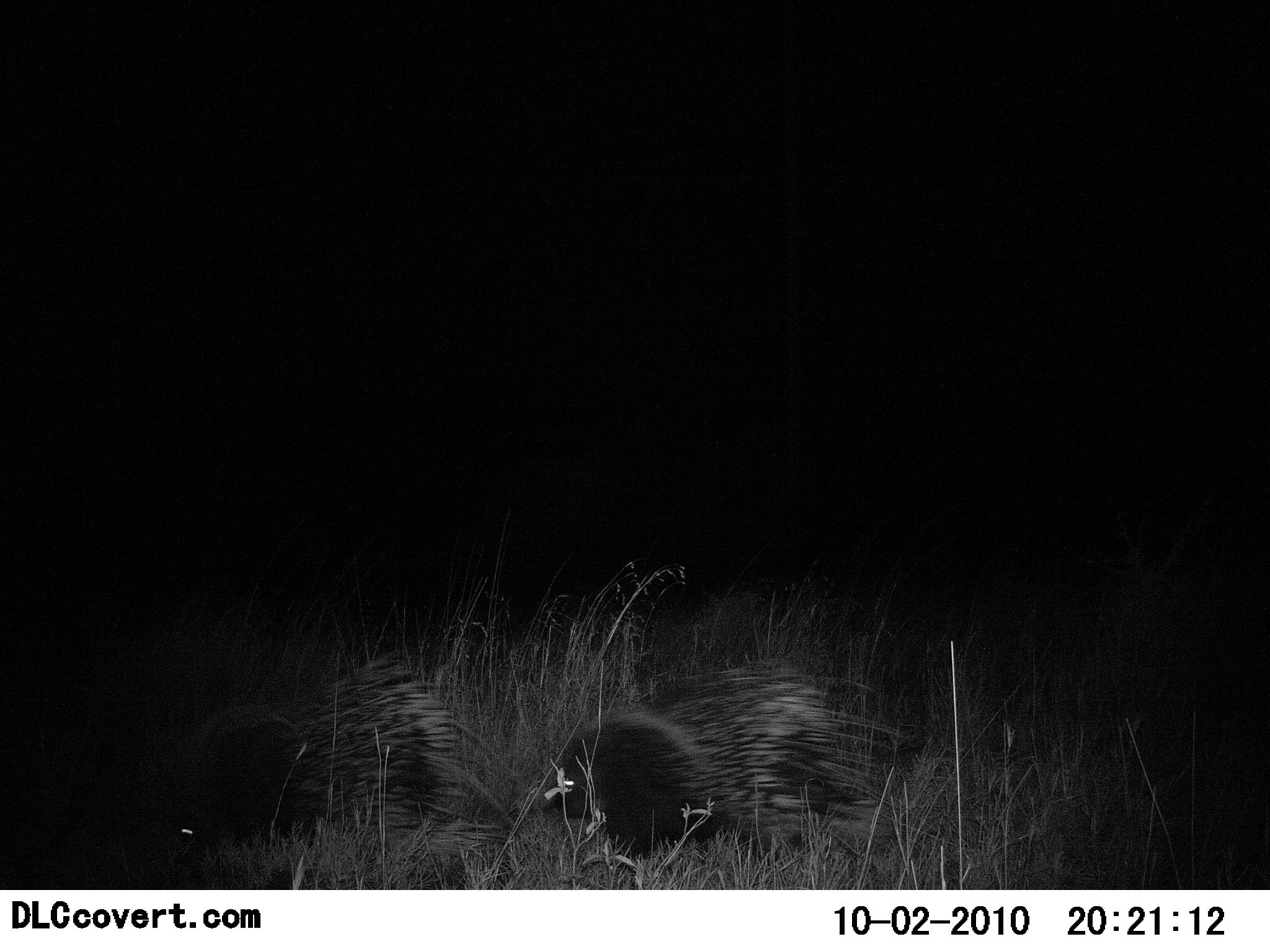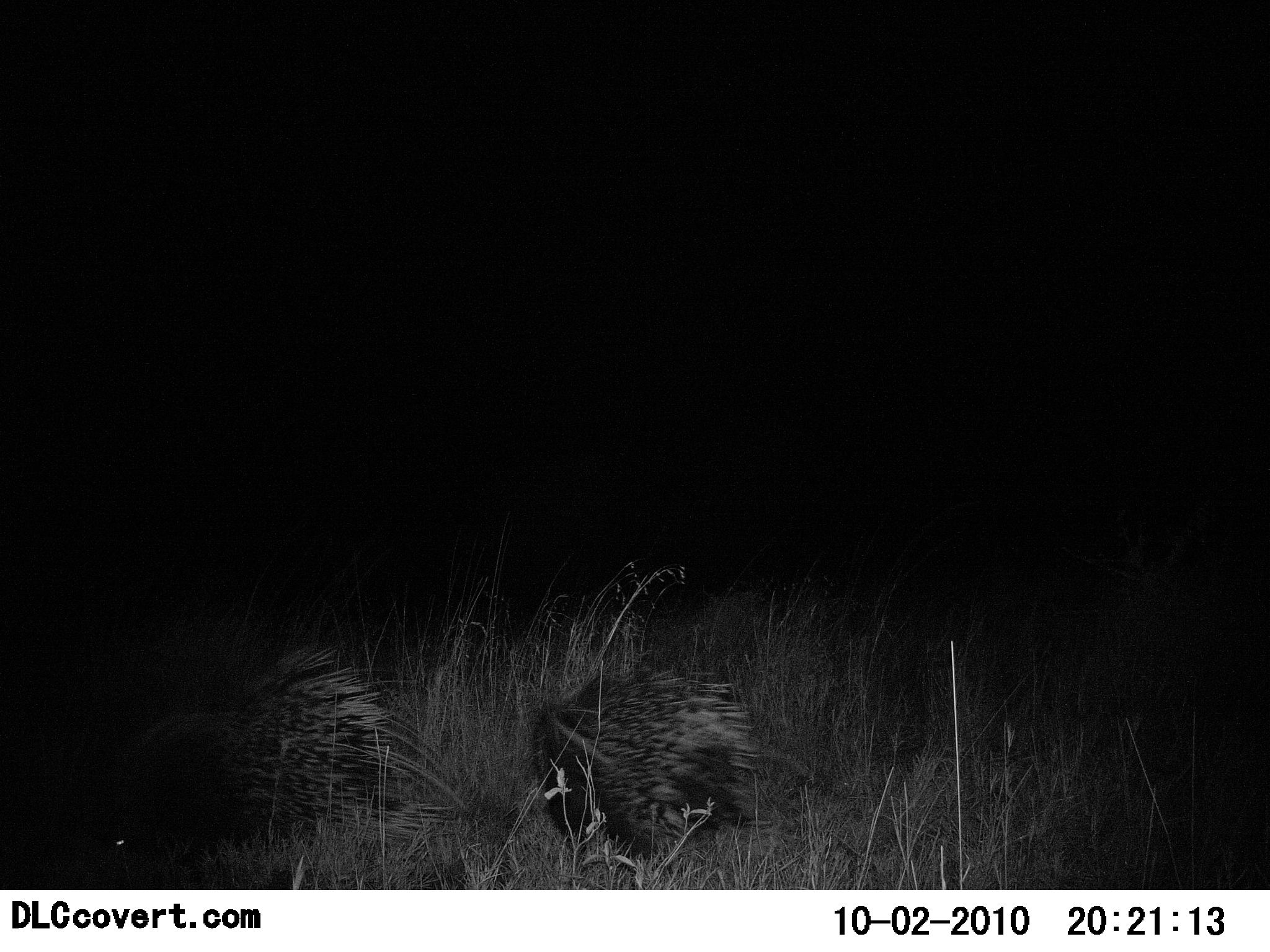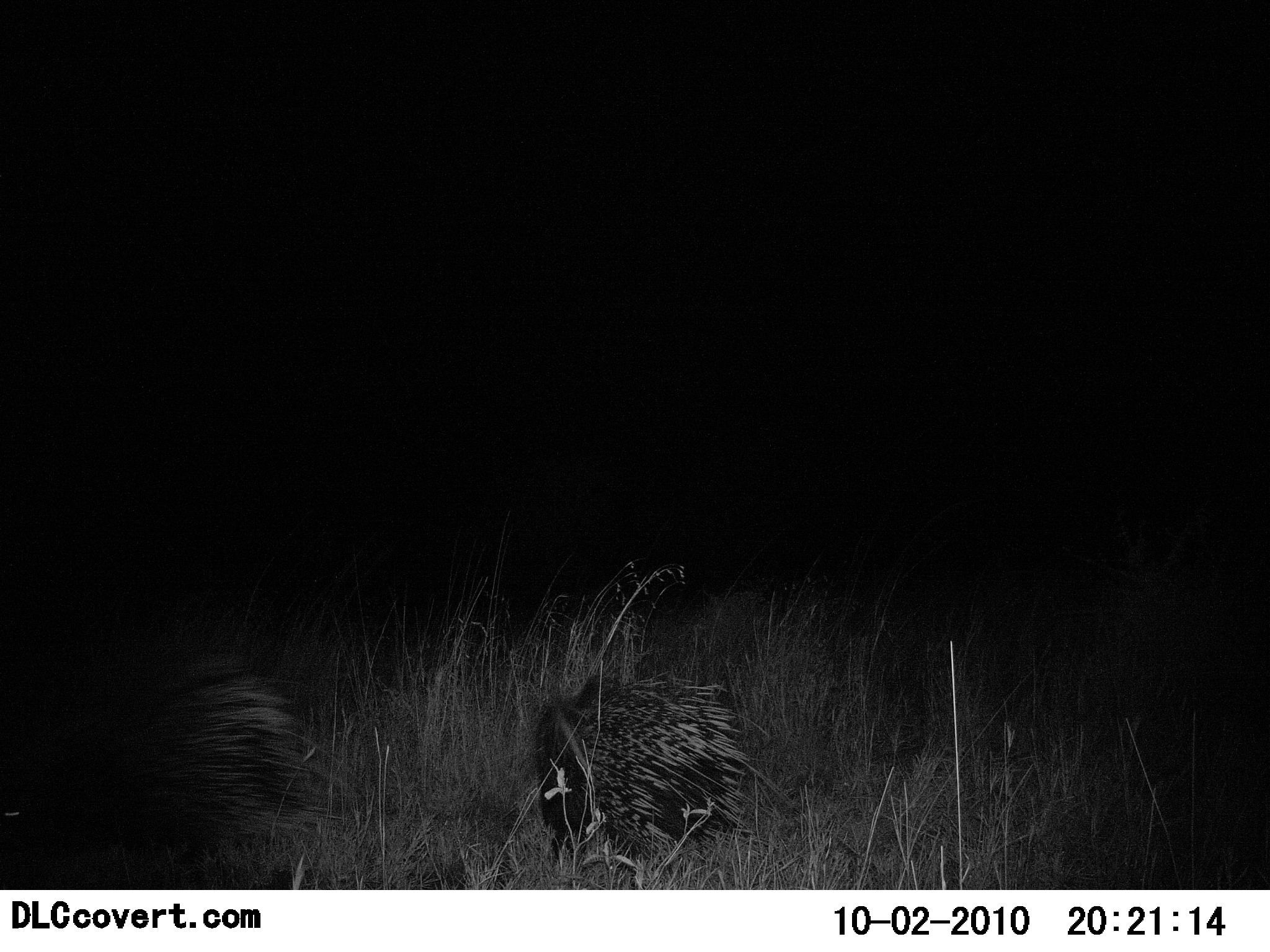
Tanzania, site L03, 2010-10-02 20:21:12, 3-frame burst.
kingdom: Animalia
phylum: Chordata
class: Mammalia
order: Rodentia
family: Hystricidae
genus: Hystrix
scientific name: Hystrix cristata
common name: crested porcupine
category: porcupine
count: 2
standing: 7%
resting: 0%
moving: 100%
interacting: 0%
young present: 0%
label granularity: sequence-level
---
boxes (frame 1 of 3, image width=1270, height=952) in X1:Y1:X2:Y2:
animal: 166:651:471:851; 542:656:882:835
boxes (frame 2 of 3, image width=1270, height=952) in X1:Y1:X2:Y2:
animal: 95:643:404:860; 539:659:766:862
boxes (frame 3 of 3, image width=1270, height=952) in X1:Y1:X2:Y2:
animal: 0:658:316:887; 536:671:750:860